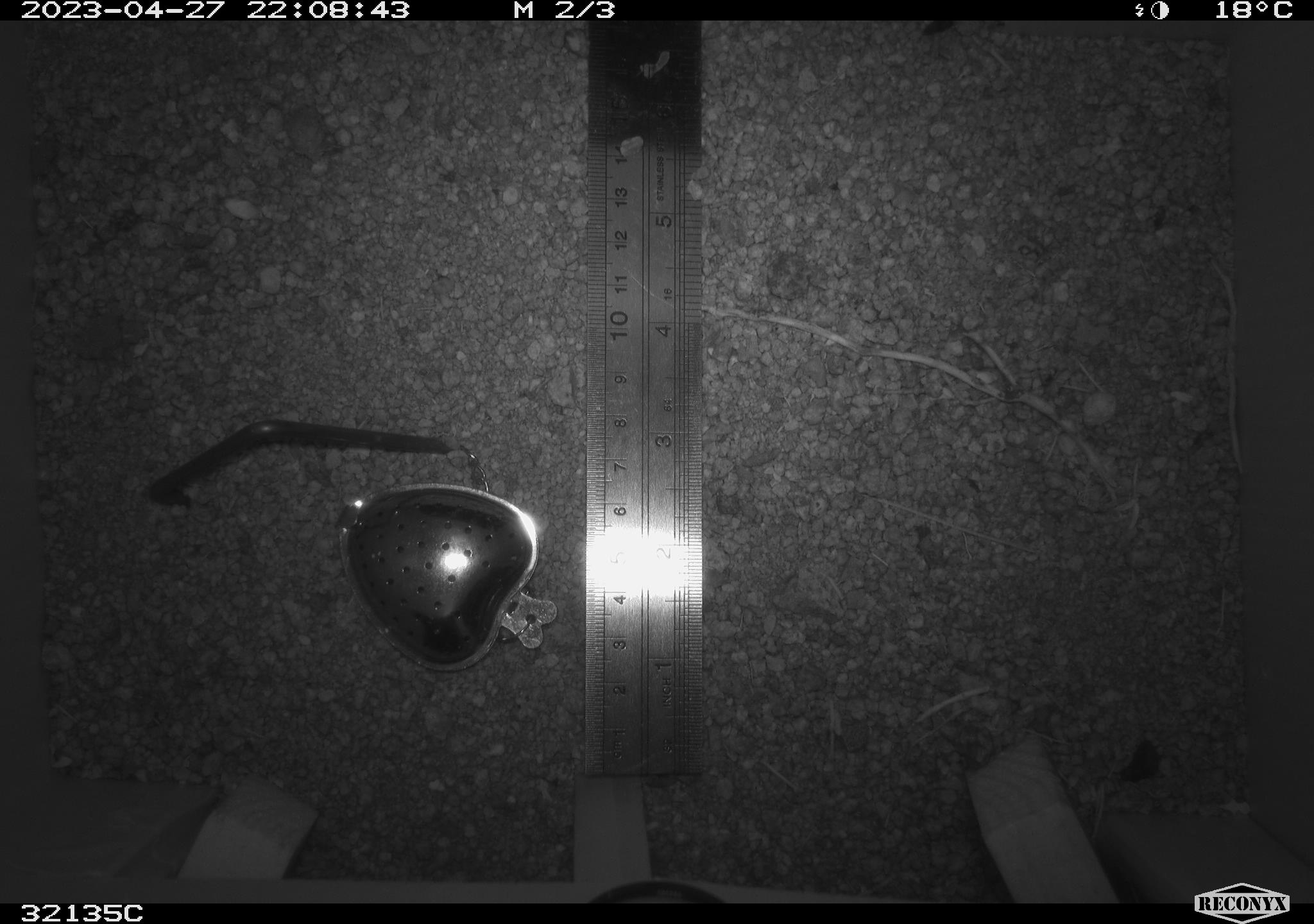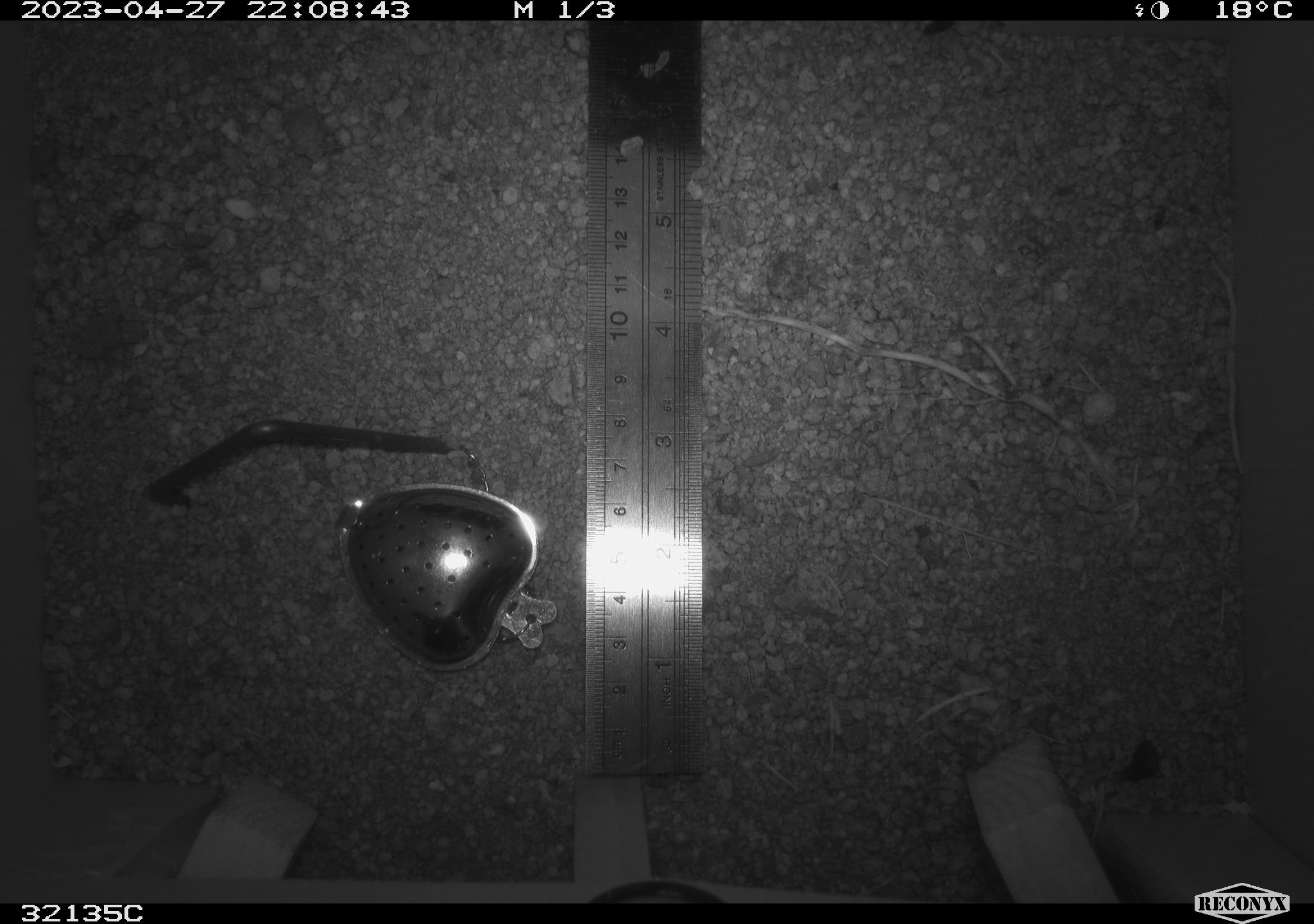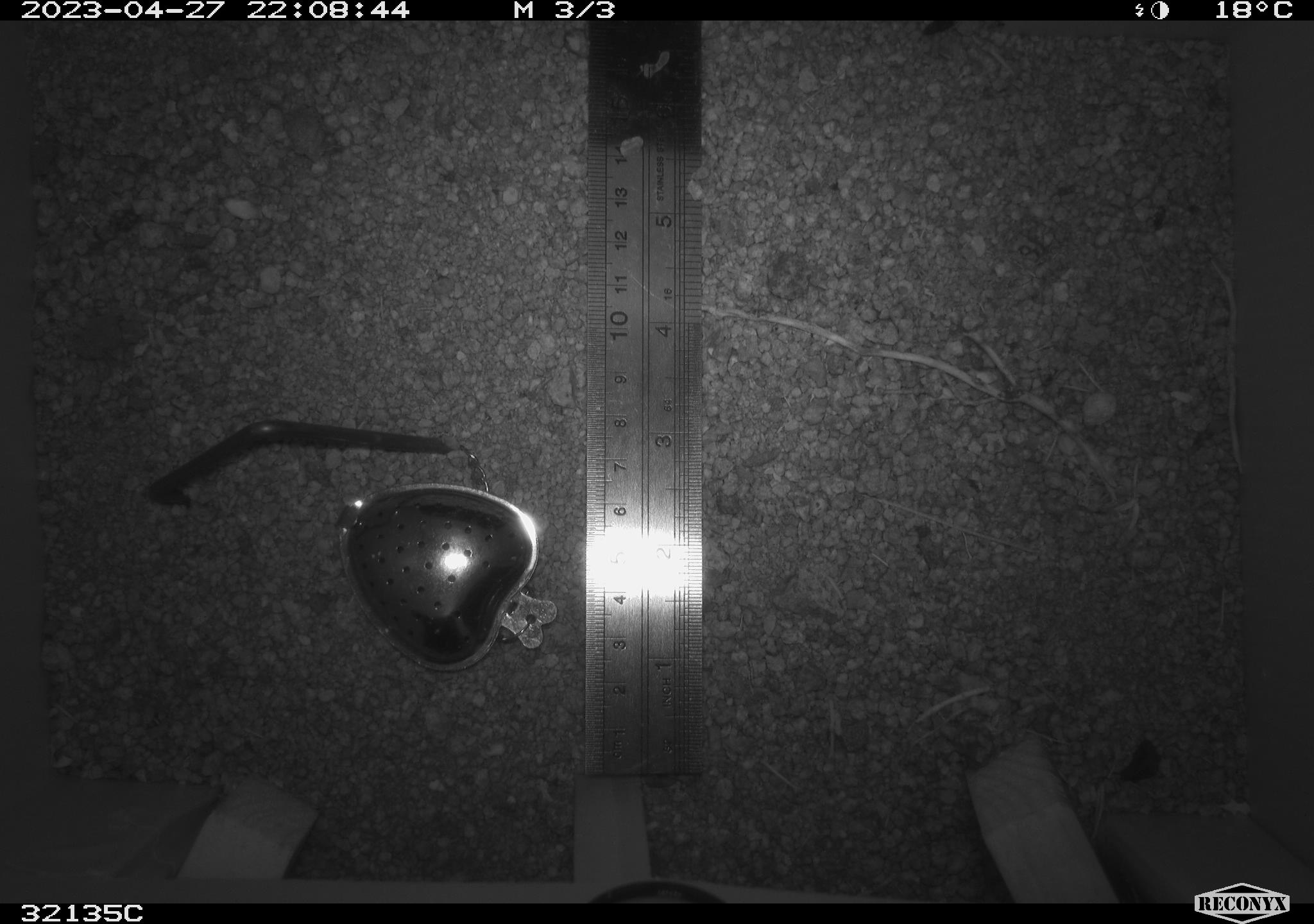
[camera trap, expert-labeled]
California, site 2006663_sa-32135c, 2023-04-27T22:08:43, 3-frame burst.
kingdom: Animalia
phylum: Chordata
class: Mammalia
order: Rodentia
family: Heteromyidae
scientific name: Heteromyidae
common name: kangaroo rats and pocket mice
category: heteromyidae family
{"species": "heteromyidae family (kangaroo rats and pocket mice) (Heteromyidae)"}